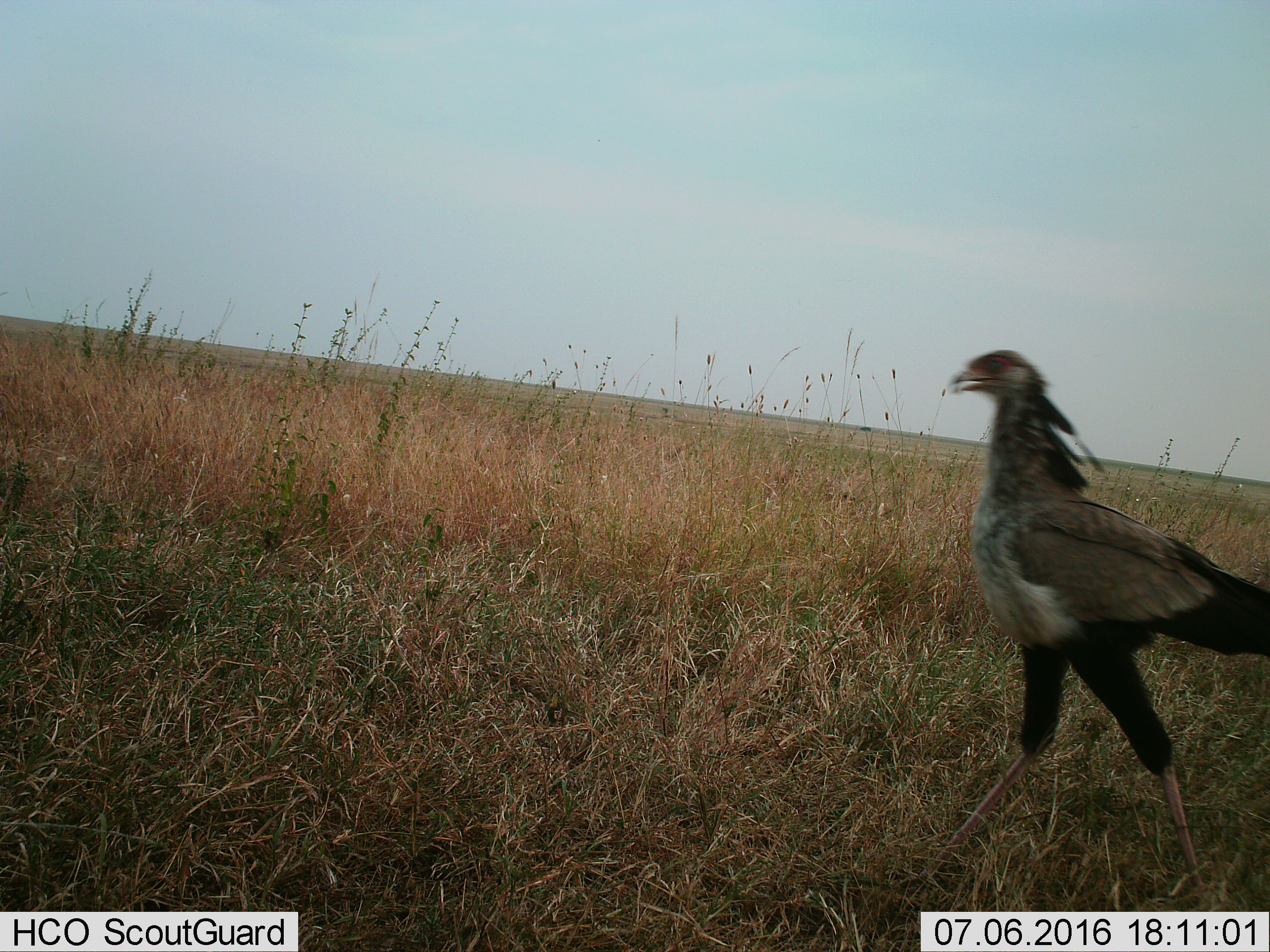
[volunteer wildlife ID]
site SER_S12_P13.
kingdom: Animalia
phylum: Chordata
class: Aves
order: Accipitriformes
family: Sagittariidae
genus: Sagittarius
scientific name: Sagittarius serpentarius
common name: secretarybird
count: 1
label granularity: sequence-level